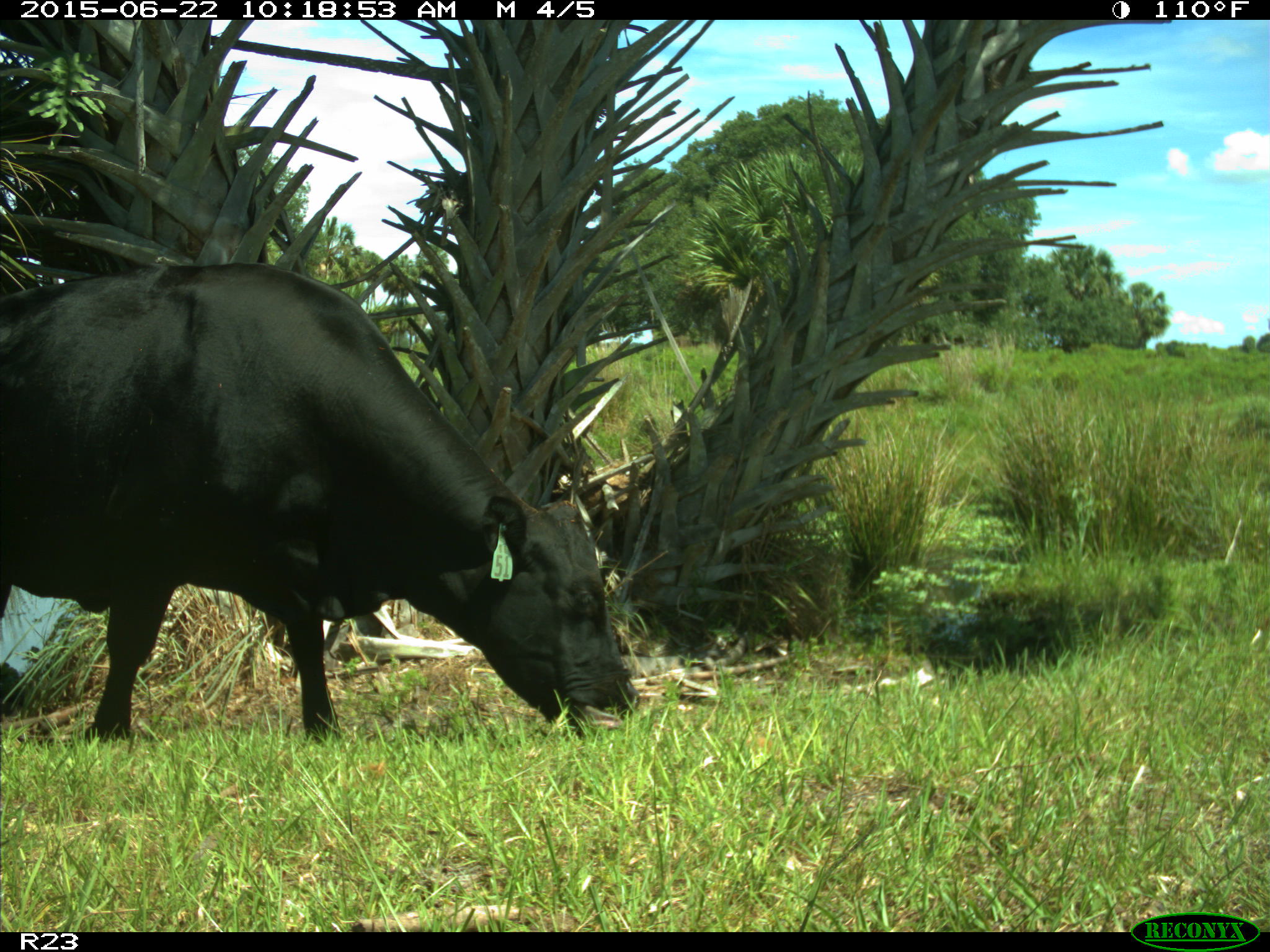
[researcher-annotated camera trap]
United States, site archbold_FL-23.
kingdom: Animalia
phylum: Chordata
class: Mammalia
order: Artiodactyla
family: Bovidae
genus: Bos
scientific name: Bos taurus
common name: domestic cow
Bos taurus (domestic cow).